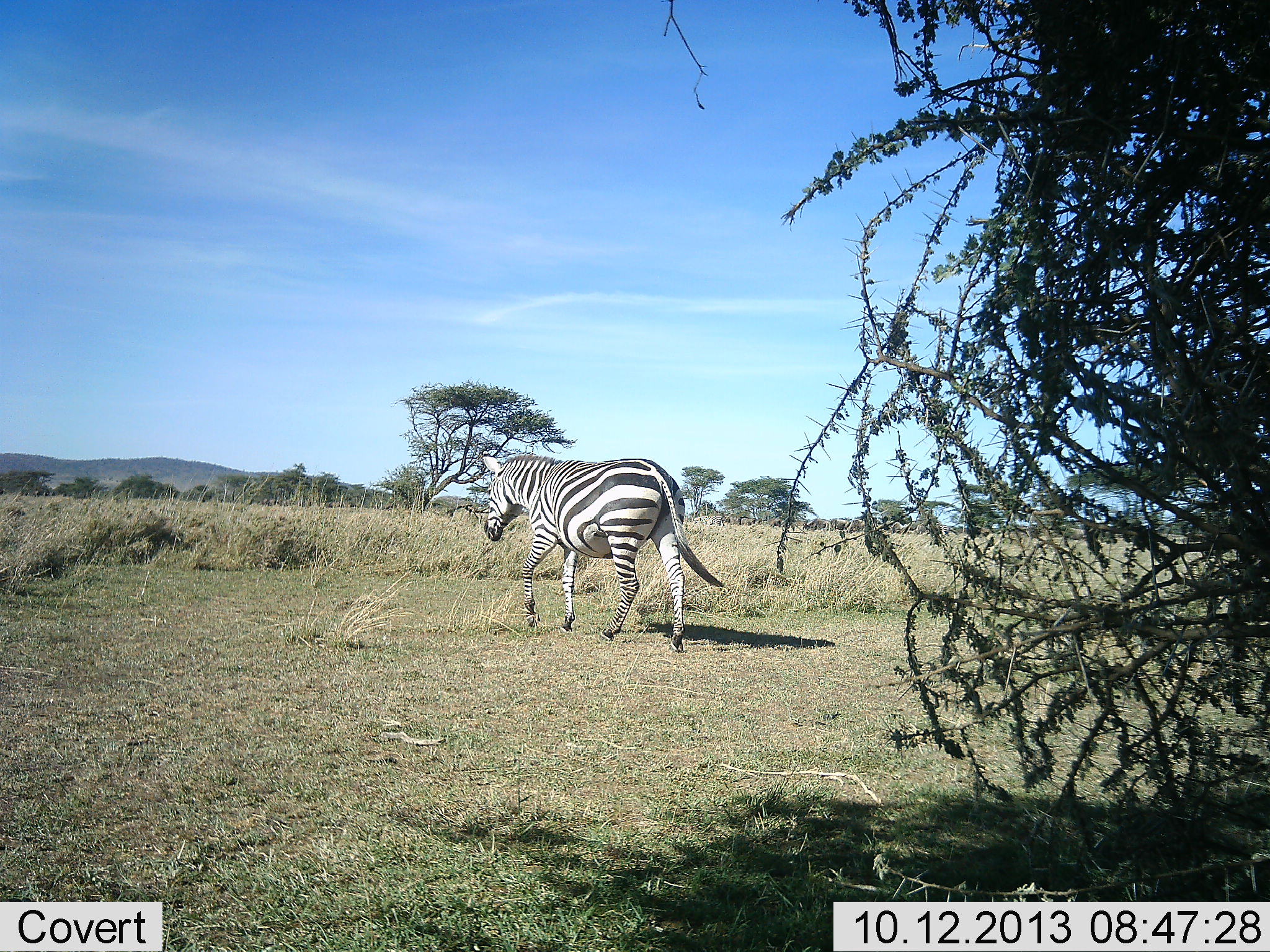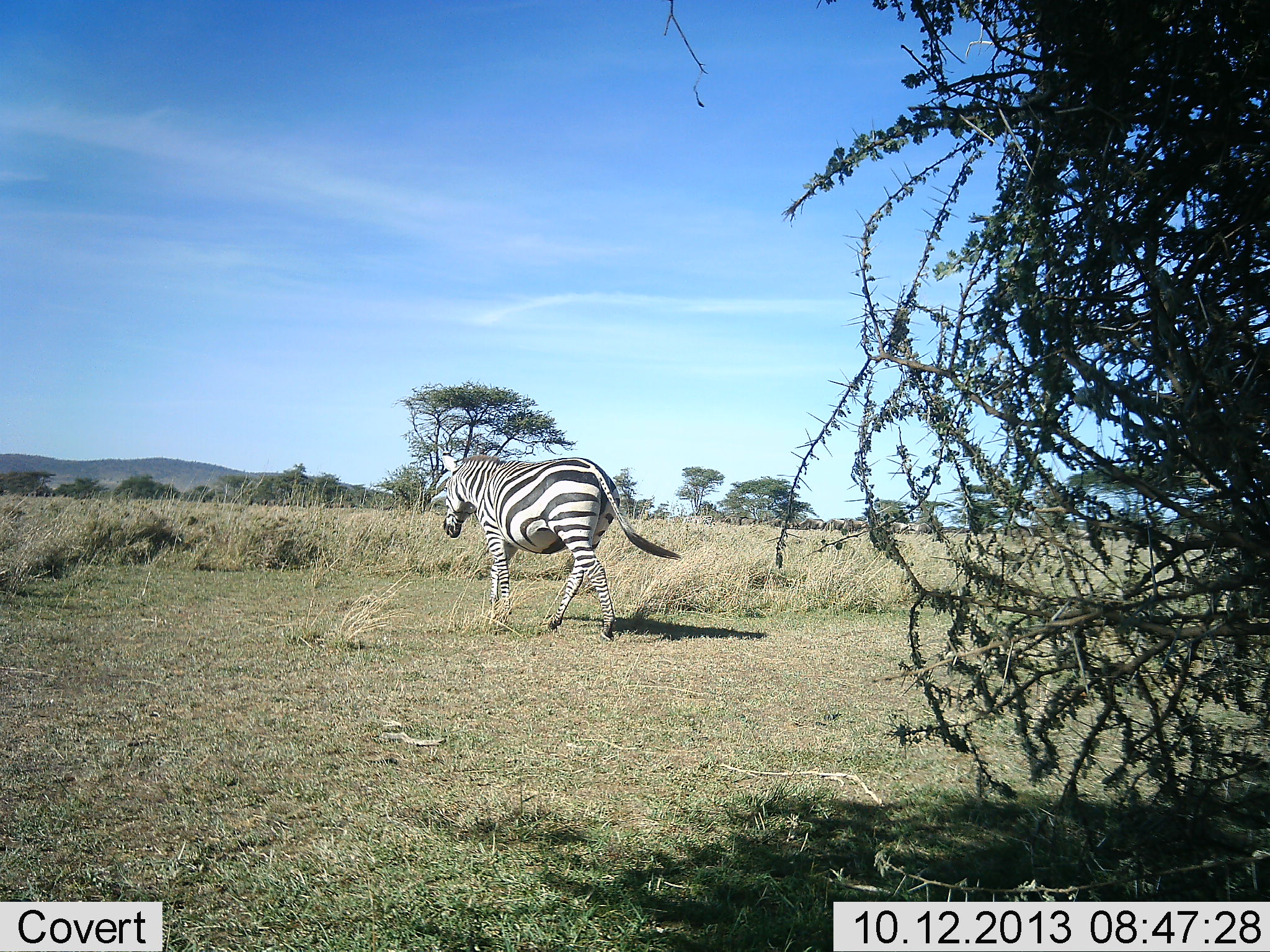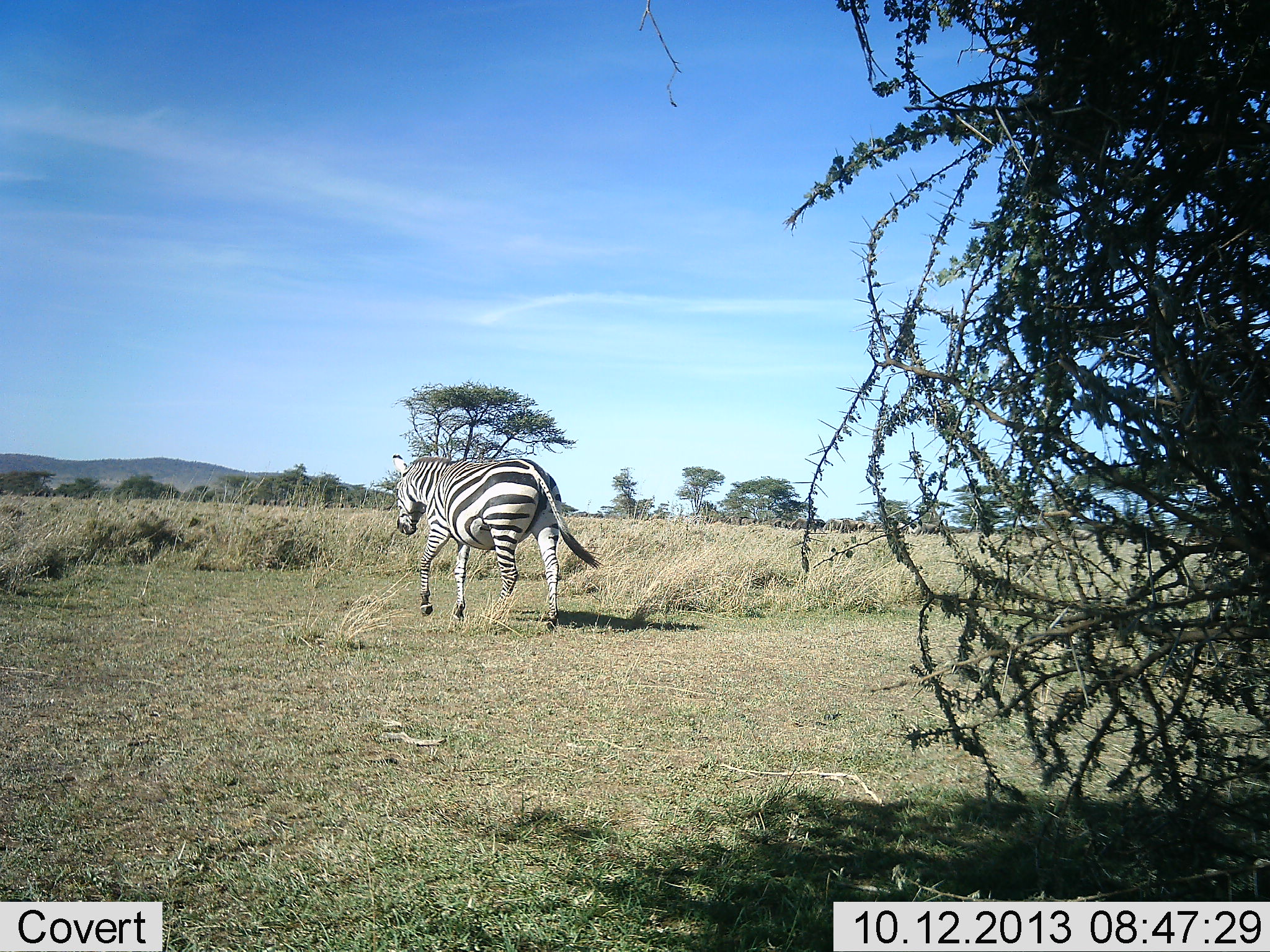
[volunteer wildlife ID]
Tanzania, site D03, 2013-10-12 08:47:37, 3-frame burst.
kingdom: Animalia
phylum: Chordata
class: Mammalia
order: Perissodactyla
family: Equidae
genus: Equus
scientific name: Equus quagga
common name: plains zebra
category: zebra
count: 1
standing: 3%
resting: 0%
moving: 100%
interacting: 0%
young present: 0%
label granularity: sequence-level